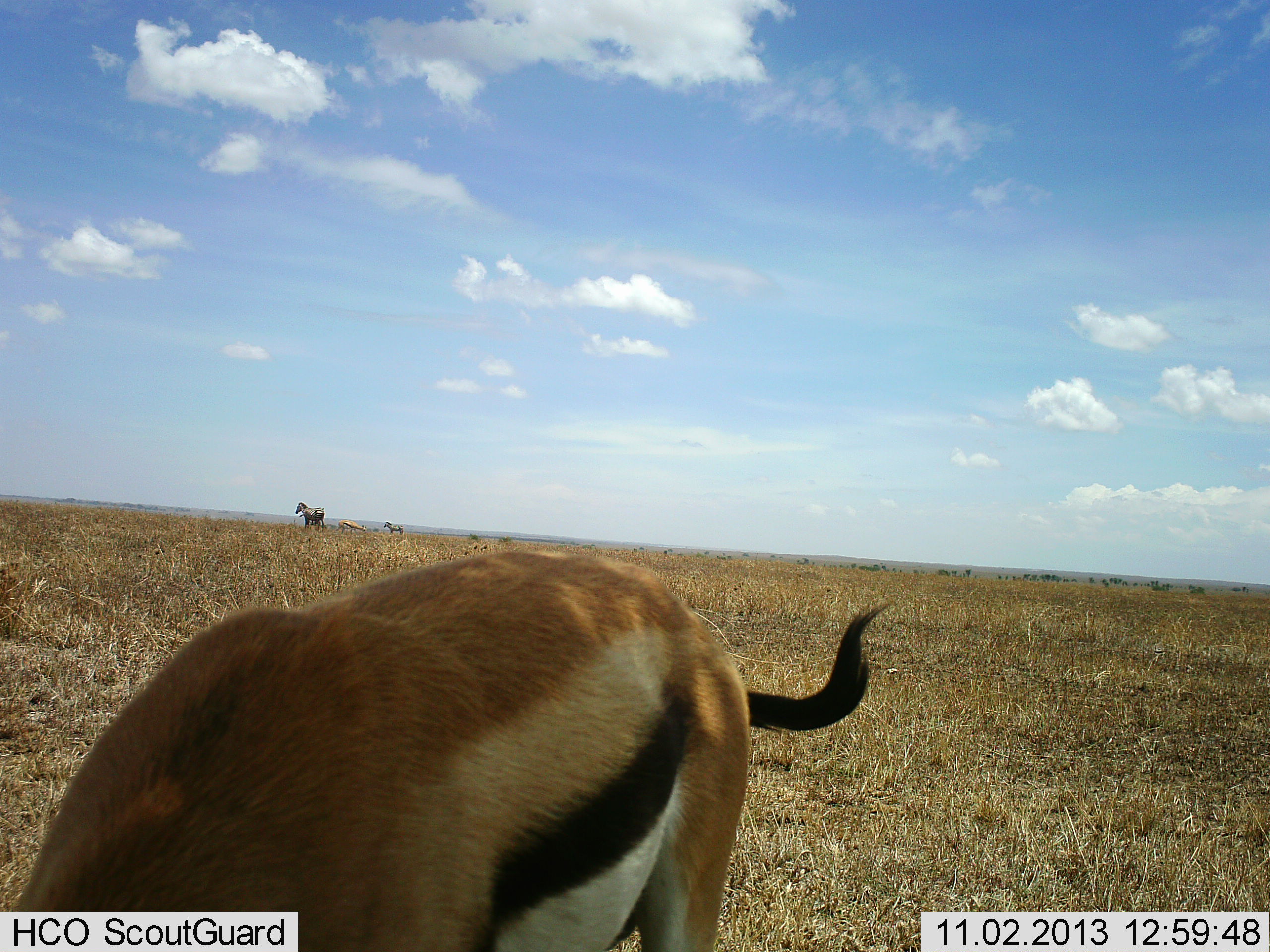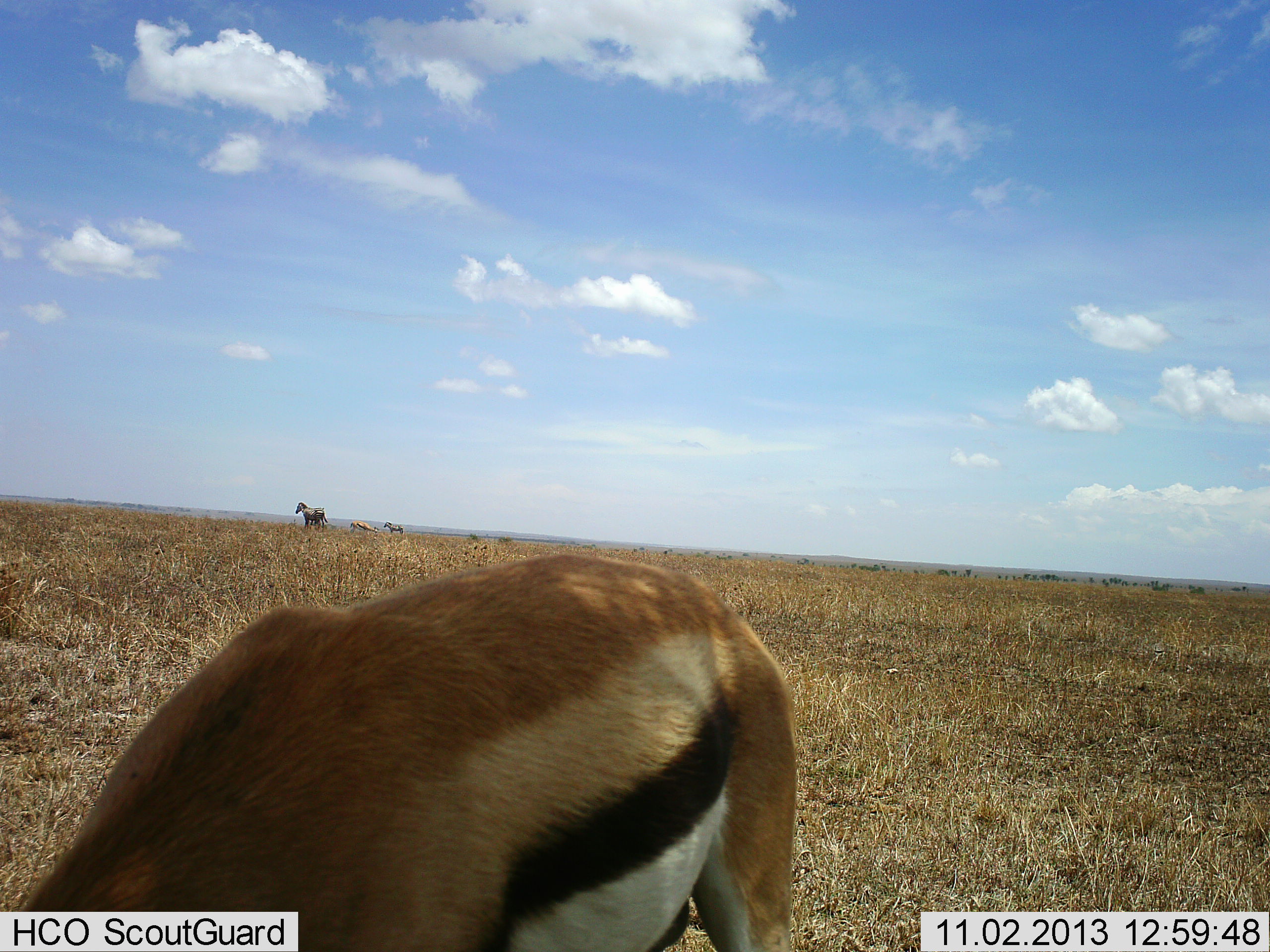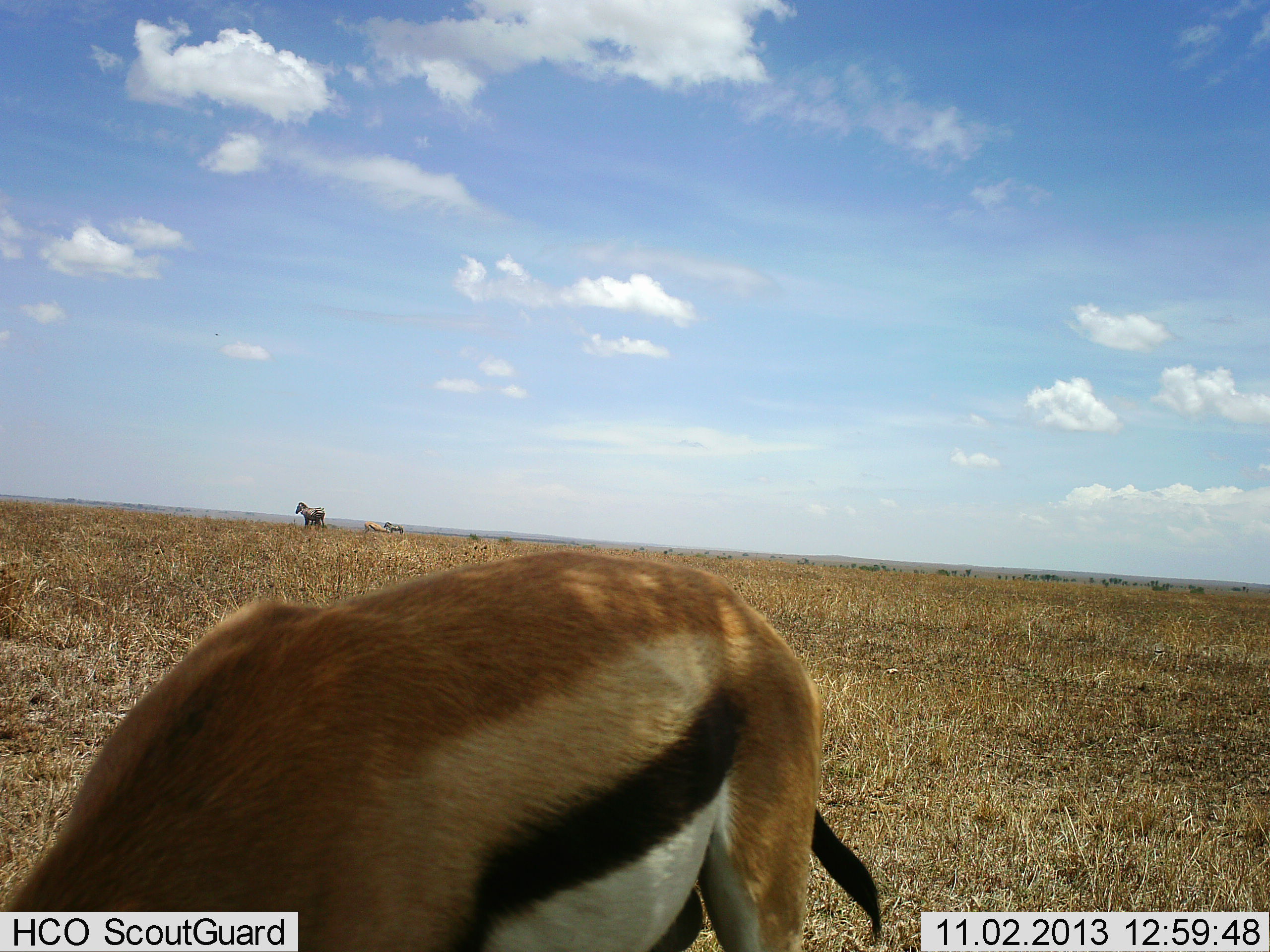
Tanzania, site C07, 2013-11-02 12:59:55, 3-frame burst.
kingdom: Animalia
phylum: Chordata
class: Mammalia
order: Artiodactyla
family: Bovidae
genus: Eudorcas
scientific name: Eudorcas thomsonii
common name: thomson's gazelle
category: gazellethomsons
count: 1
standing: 45%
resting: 0%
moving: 10%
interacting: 0%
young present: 0%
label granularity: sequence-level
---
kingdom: Animalia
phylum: Chordata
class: Mammalia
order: Perissodactyla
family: Equidae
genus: Equus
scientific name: Equus quagga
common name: plains zebra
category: zebra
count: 2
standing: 100%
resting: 0%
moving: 0%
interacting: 0%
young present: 0%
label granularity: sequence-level